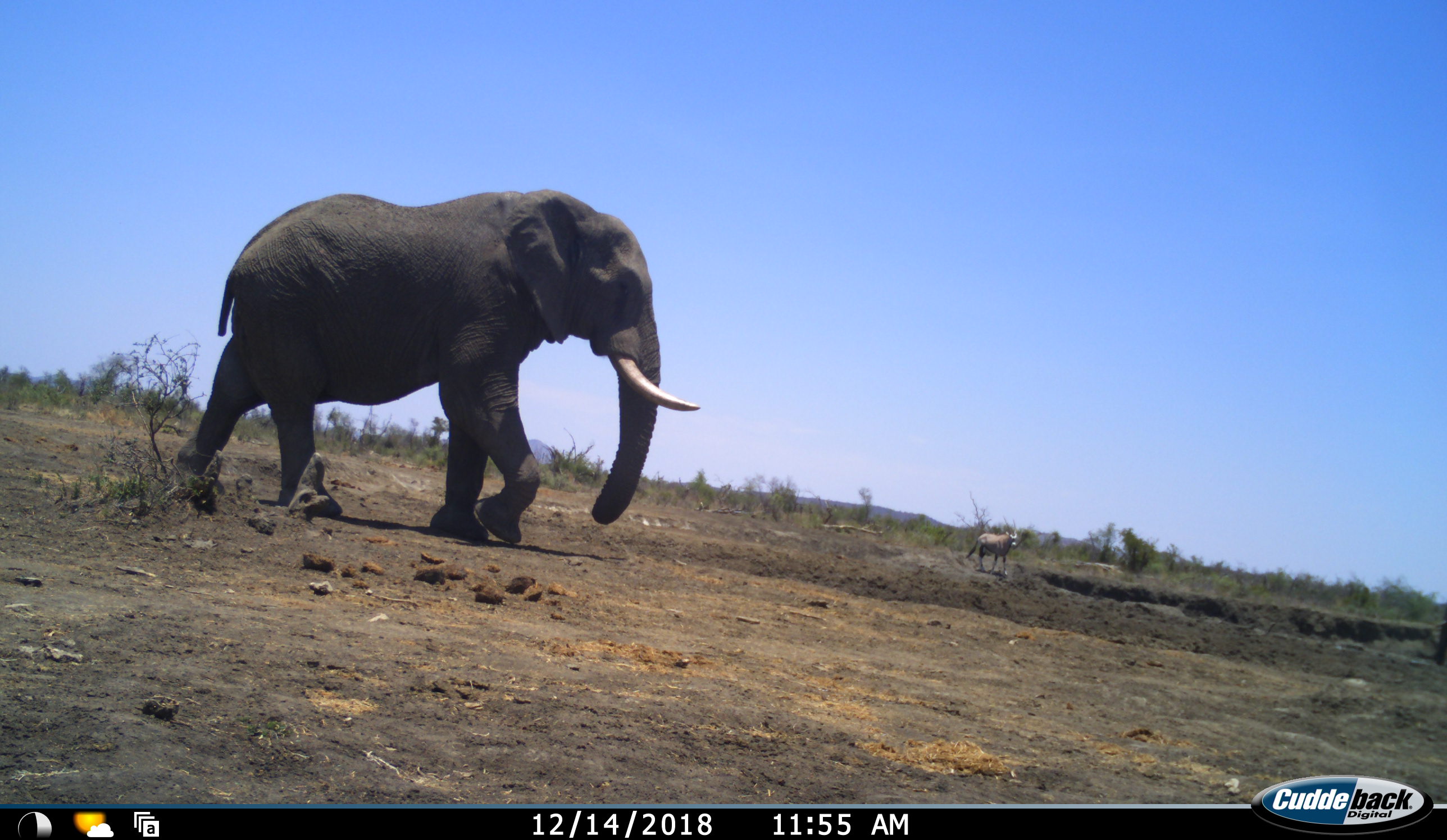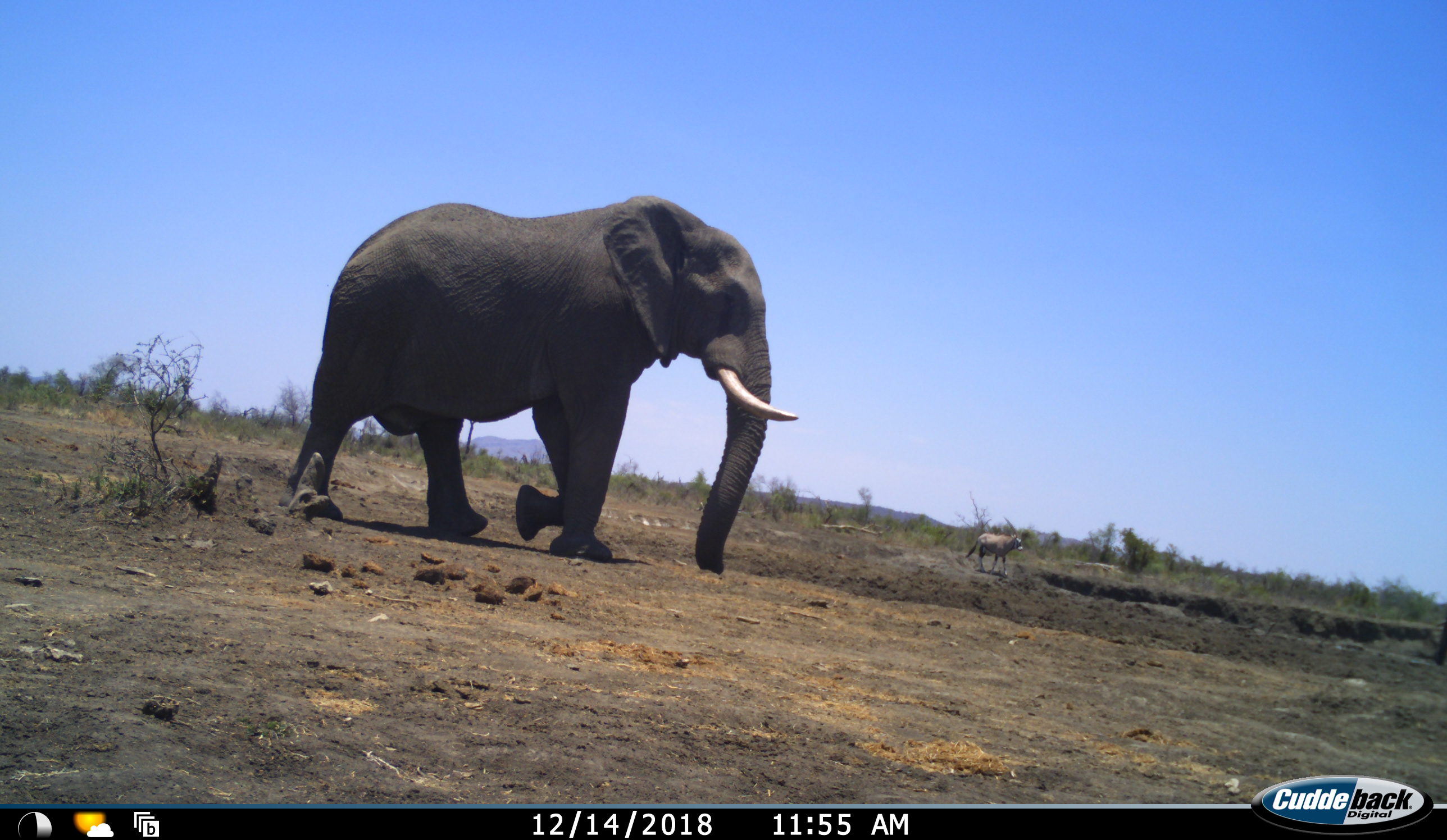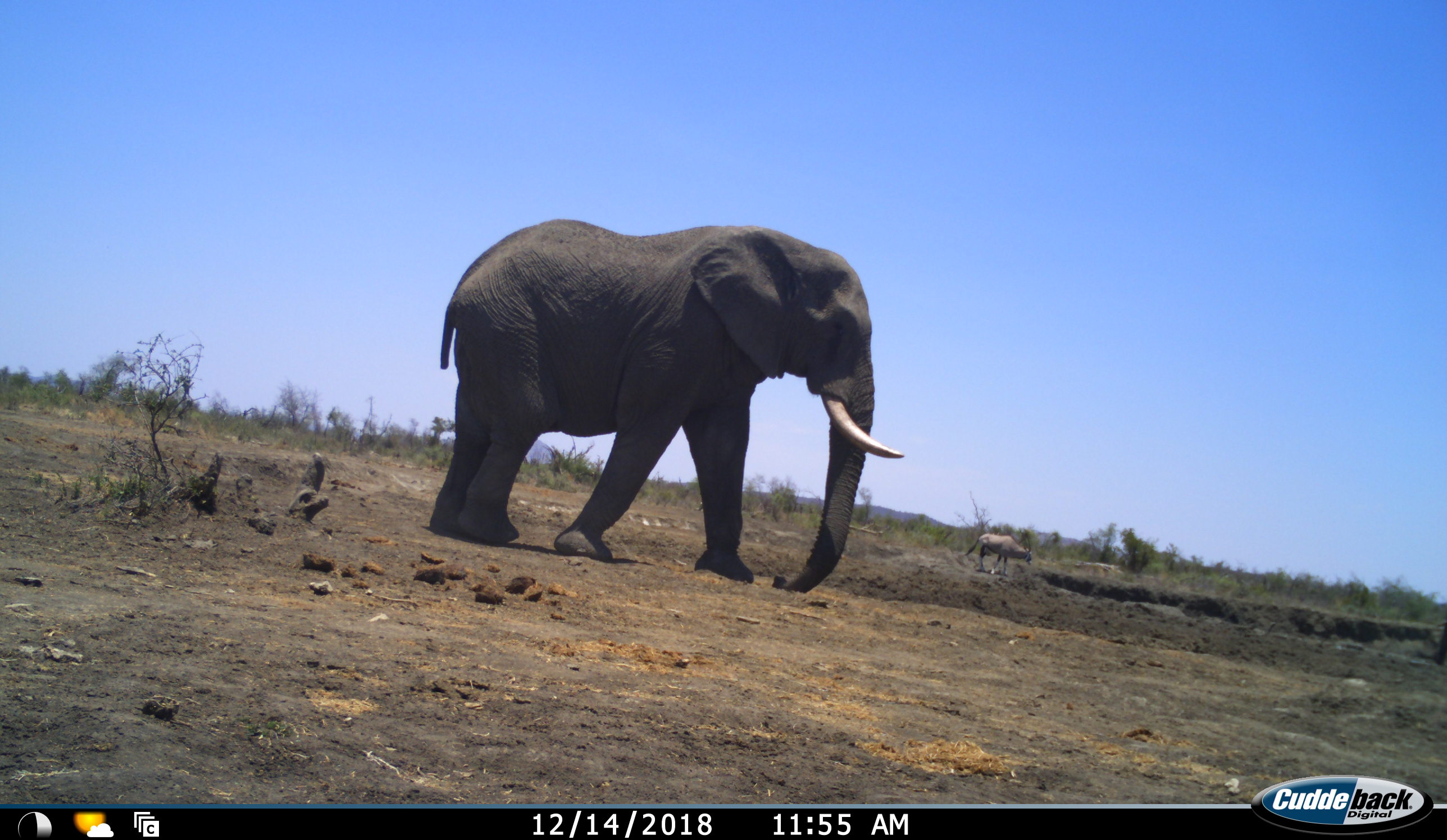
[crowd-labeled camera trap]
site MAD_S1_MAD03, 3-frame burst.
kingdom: Animalia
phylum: Chordata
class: Mammalia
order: Proboscidea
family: Elephantidae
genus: Loxodonta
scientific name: Loxodonta africana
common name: african bush elephant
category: elephant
Elephant (african bush elephant) (Loxodonta africana), count 1. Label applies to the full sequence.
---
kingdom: Animalia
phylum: Chordata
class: Mammalia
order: Artiodactyla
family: Bovidae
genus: Oryx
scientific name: Oryx gazella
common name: gemsbok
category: oryx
Oryx (gemsbok) (Oryx gazella), count 1. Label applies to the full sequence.